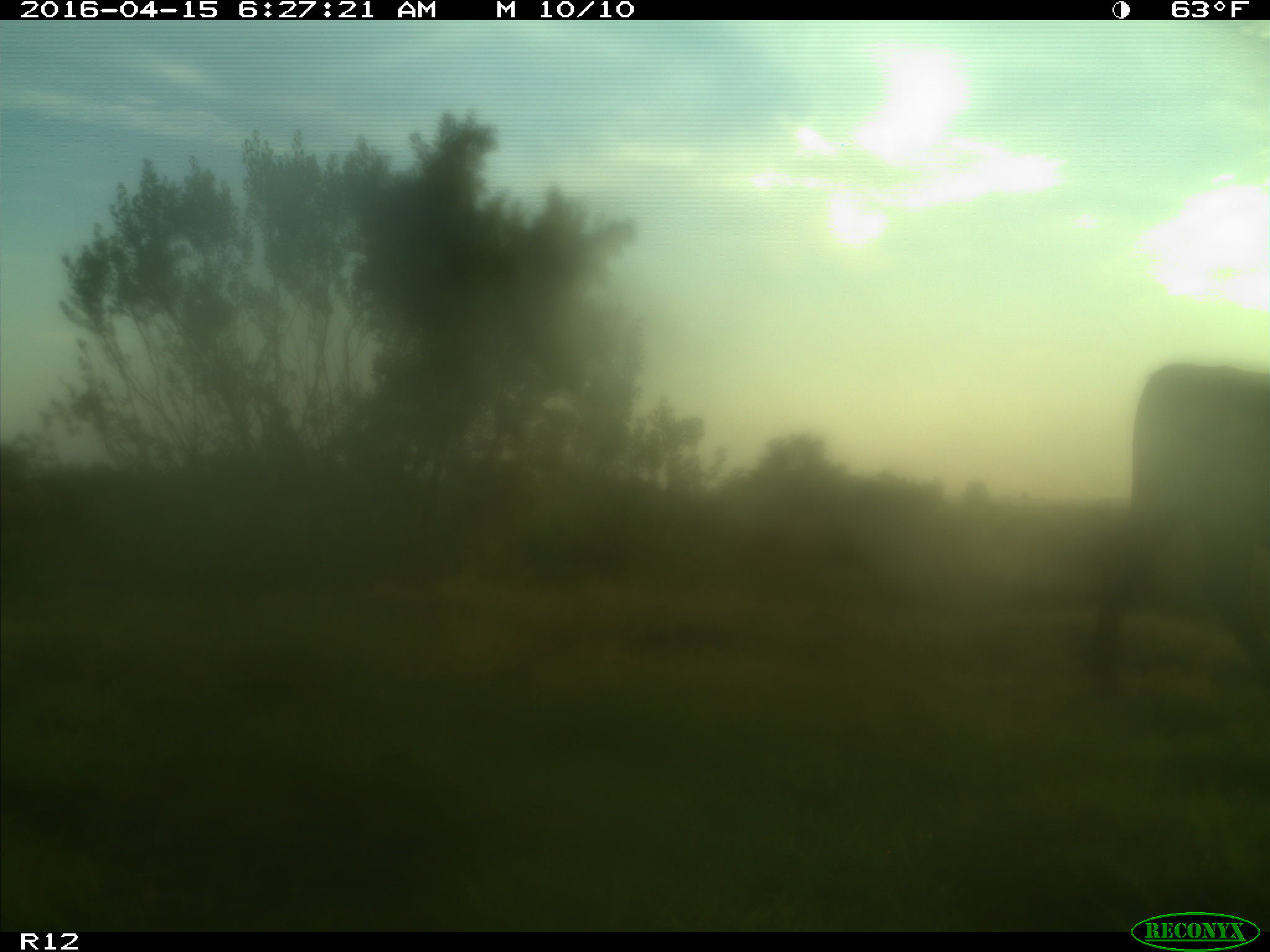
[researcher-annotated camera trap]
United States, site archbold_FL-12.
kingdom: Animalia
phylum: Chordata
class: Mammalia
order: Artiodactyla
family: Bovidae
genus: Bos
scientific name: Bos taurus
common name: domestic cow